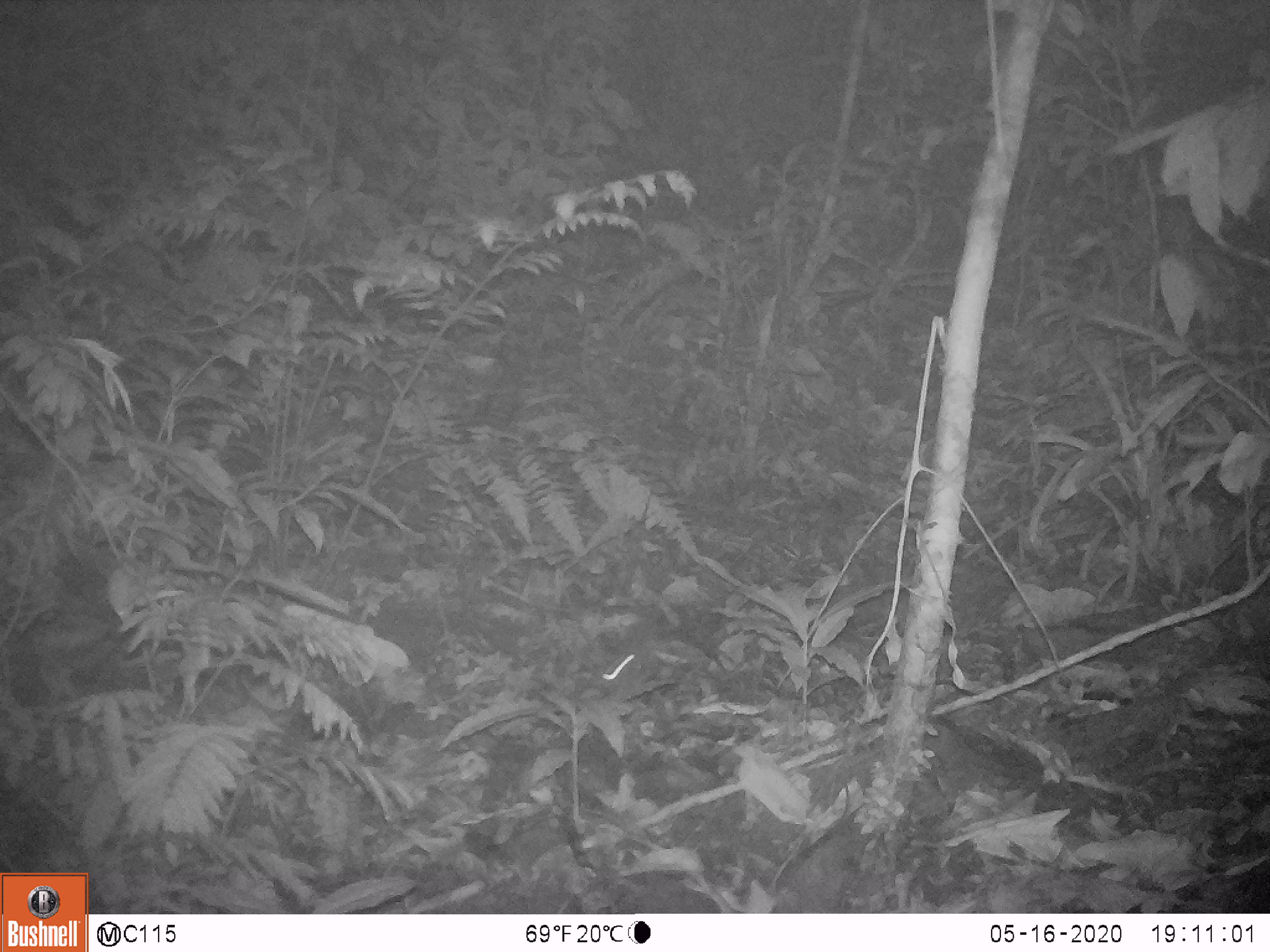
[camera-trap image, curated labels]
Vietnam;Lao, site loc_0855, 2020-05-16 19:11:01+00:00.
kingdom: Animalia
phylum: Chordata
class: Mammalia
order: Rodentia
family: Muridae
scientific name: Muridae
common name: old-world mice and rats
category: unidentified murid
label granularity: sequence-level